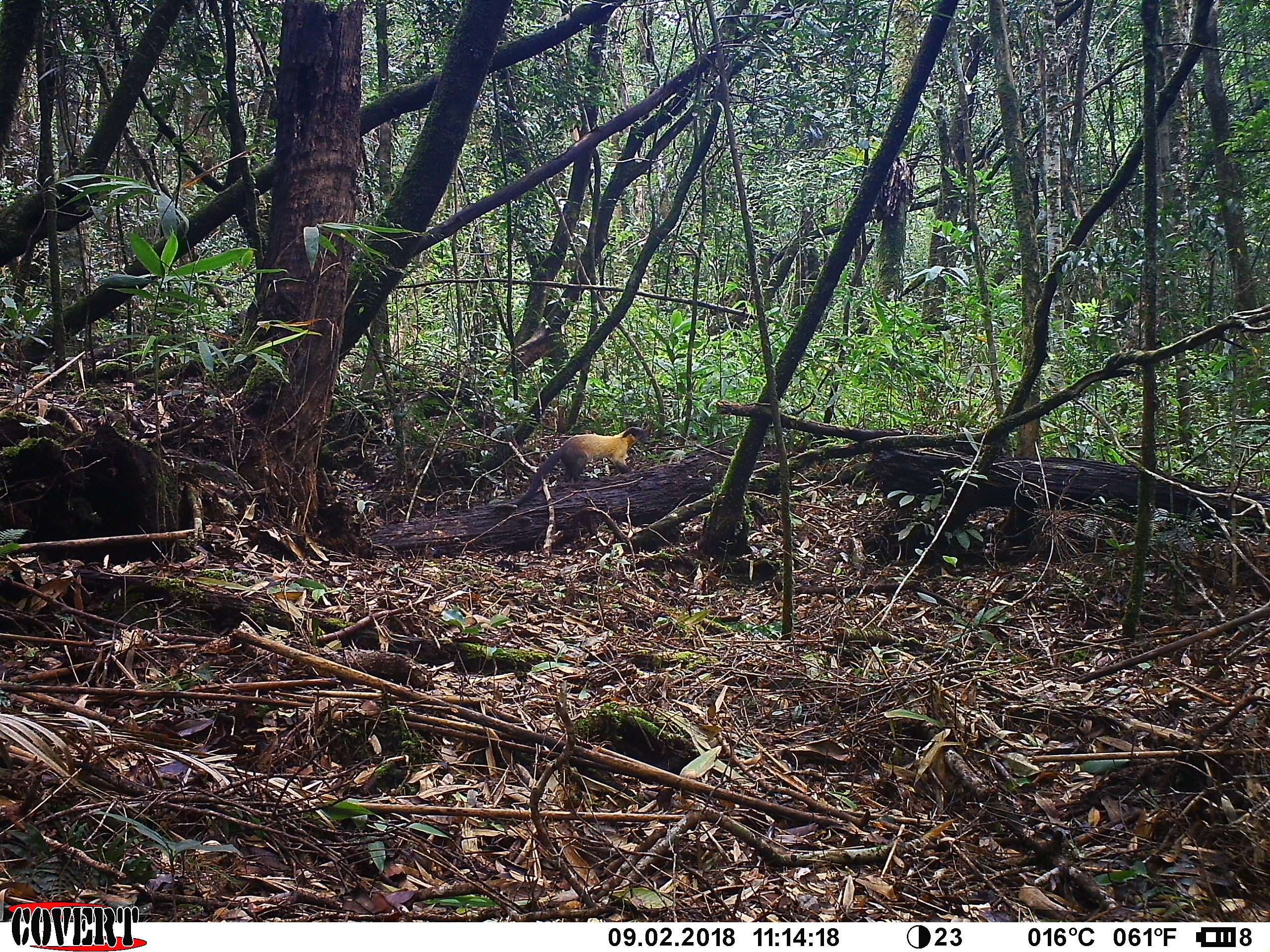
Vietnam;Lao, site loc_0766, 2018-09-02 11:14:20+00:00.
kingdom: Animalia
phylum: Chordata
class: Mammalia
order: Carnivora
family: Mustelidae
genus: Martes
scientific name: Martes flavigula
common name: yellow-throated marten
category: yellow throated marten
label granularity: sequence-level